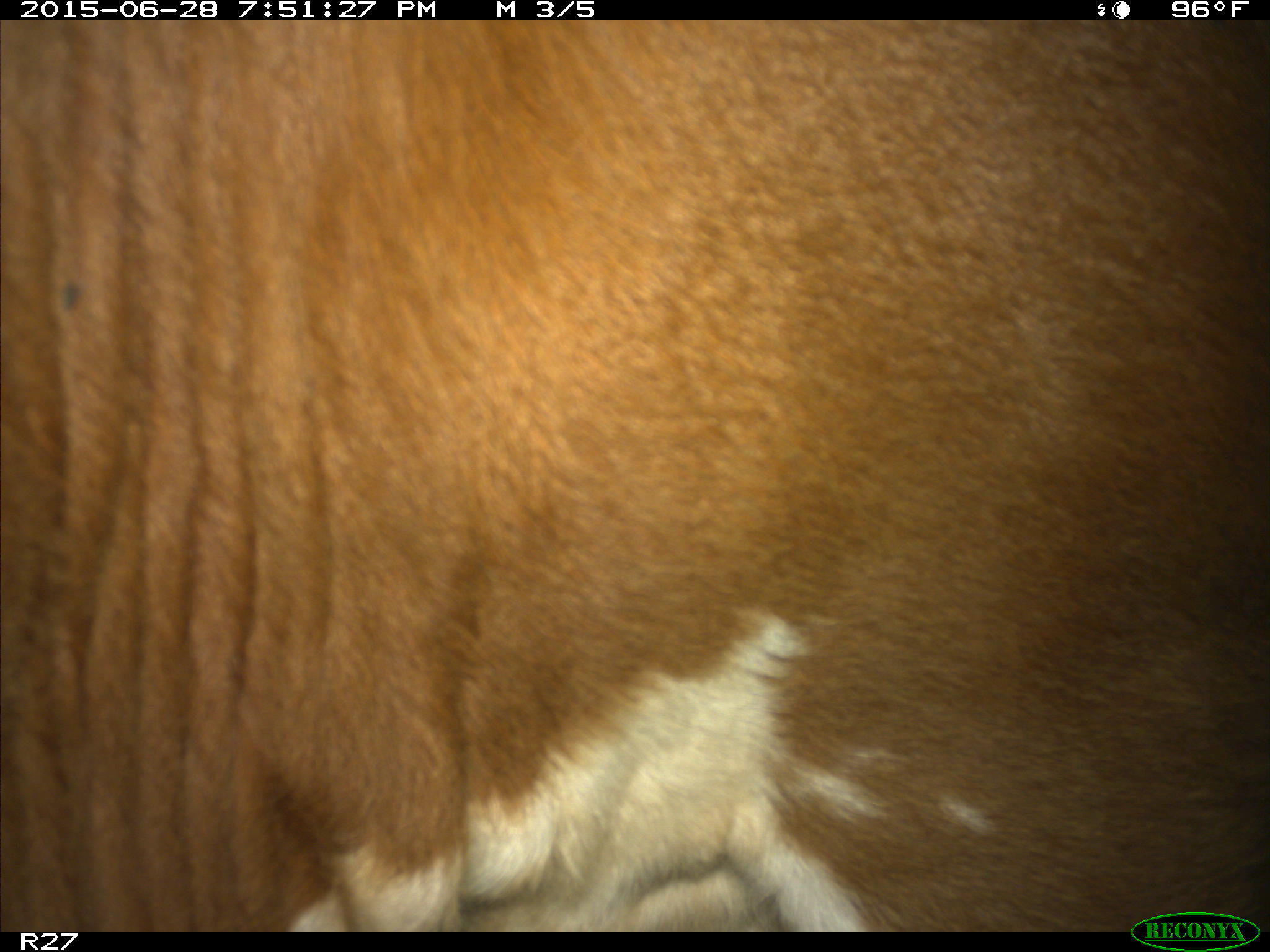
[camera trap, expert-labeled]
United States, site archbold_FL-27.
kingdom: Animalia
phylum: Chordata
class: Mammalia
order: Artiodactyla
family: Bovidae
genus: Bos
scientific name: Bos taurus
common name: domestic cow